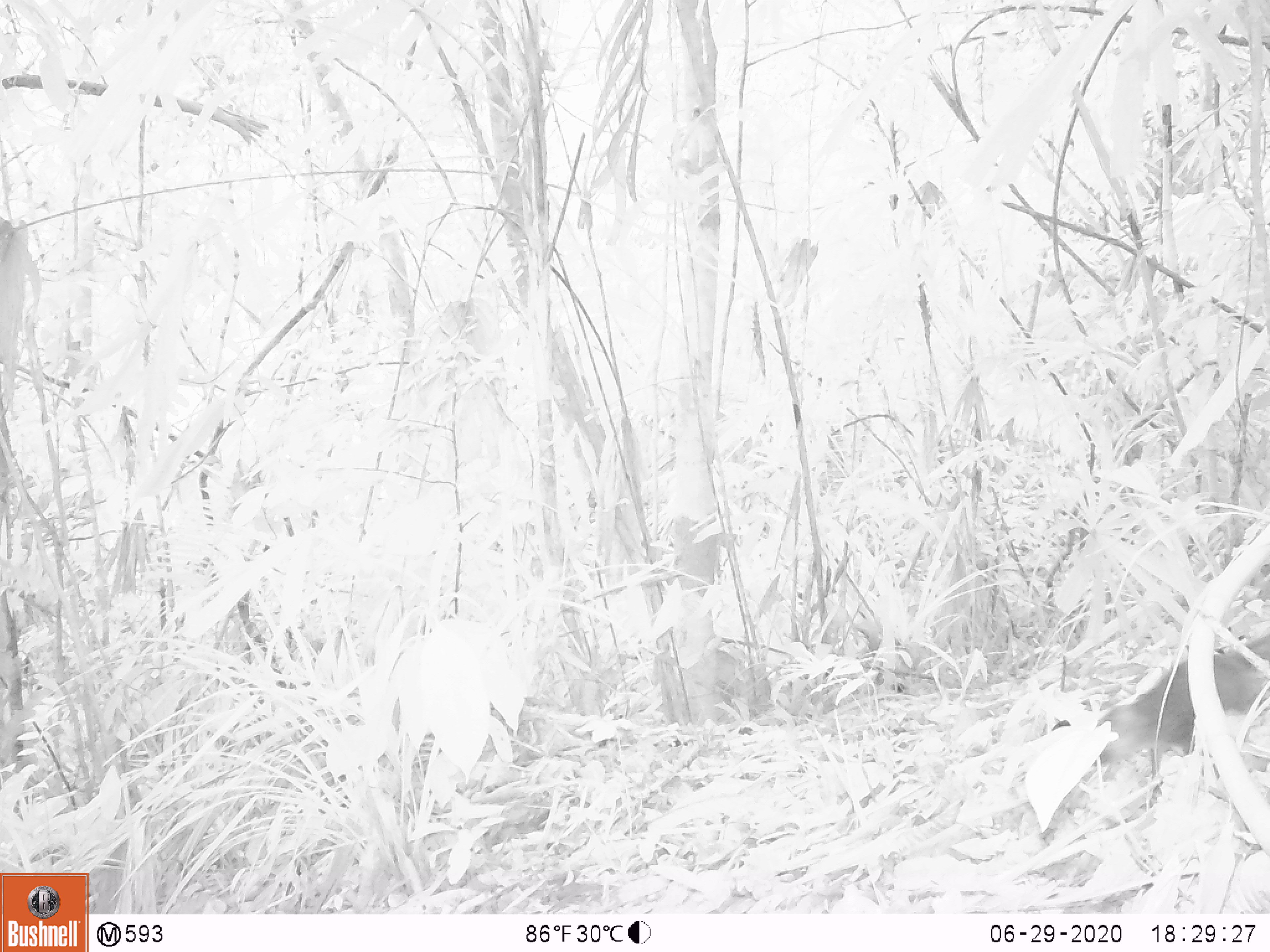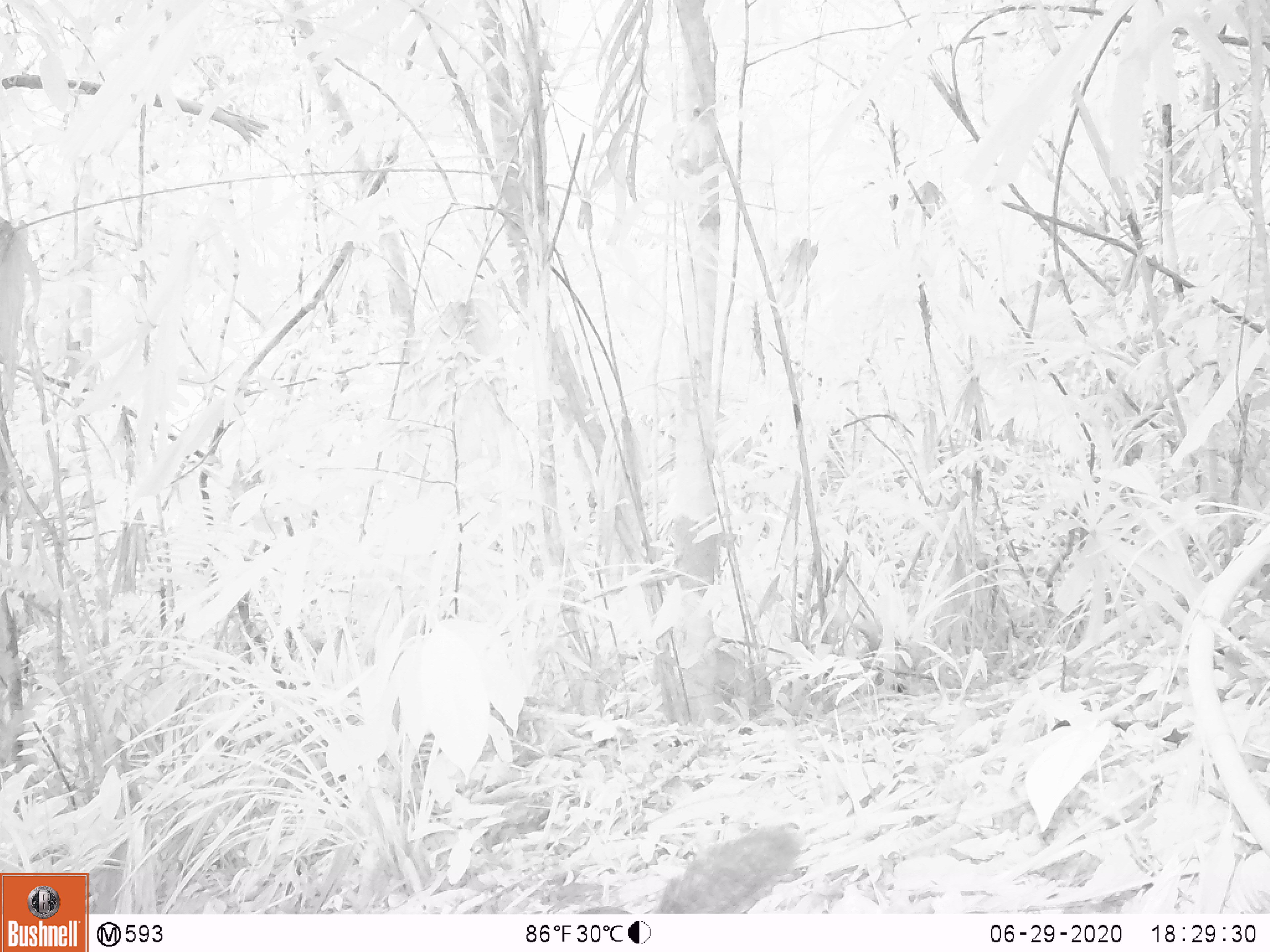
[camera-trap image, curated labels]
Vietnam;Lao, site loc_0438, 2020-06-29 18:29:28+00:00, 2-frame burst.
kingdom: Animalia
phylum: Chordata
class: Mammalia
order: Rodentia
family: Sciuridae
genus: Dremomys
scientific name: Dremomys rufigenis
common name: red-cheeked squirrel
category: red cheeked squirrel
Red cheeked squirrel (red-cheeked squirrel) (Dremomys rufigenis). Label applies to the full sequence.